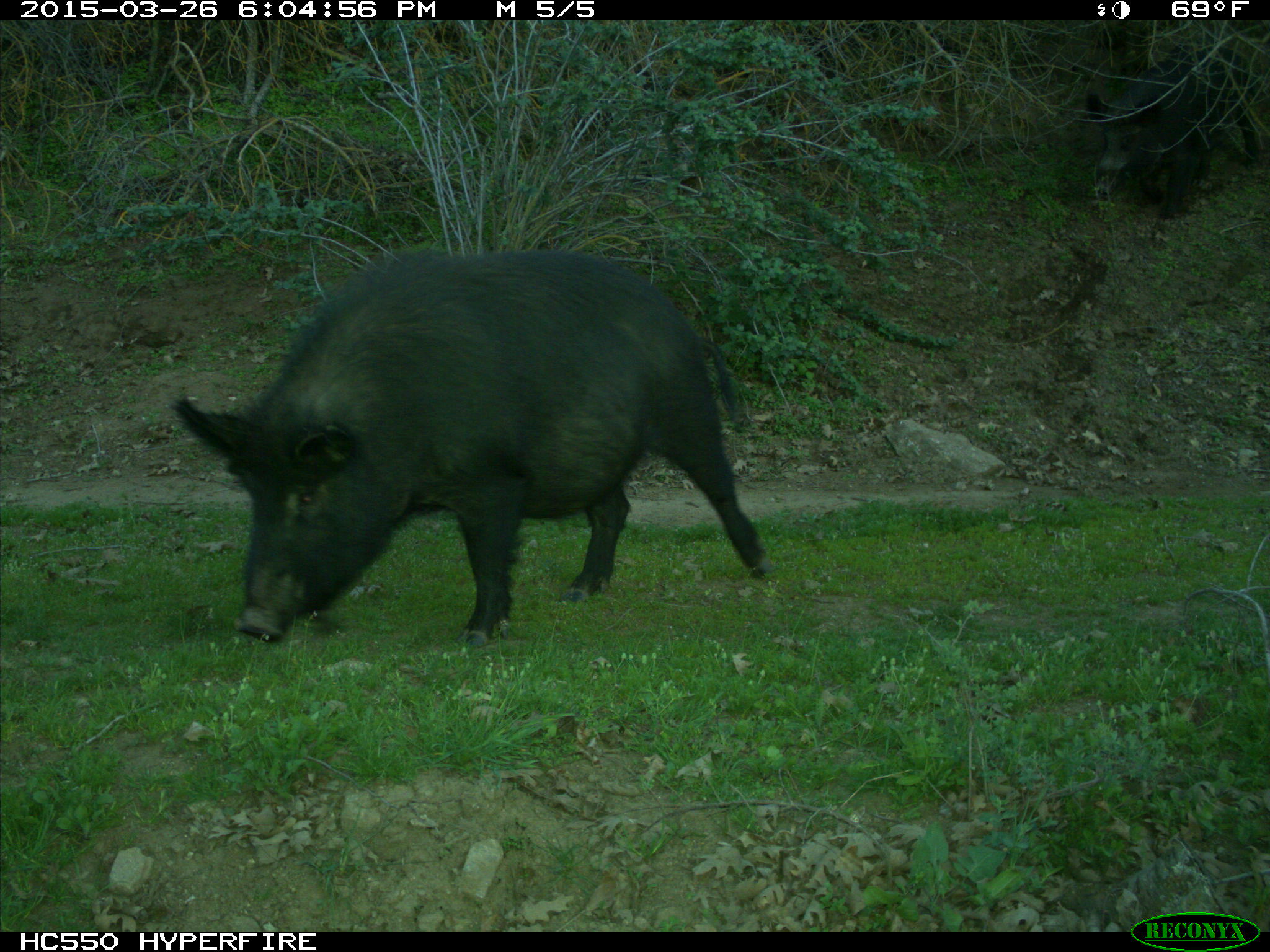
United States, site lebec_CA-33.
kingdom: Animalia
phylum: Chordata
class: Mammalia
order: Artiodactyla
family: Suidae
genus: Sus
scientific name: Sus scrofa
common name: wild boar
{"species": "Sus scrofa (wild boar)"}